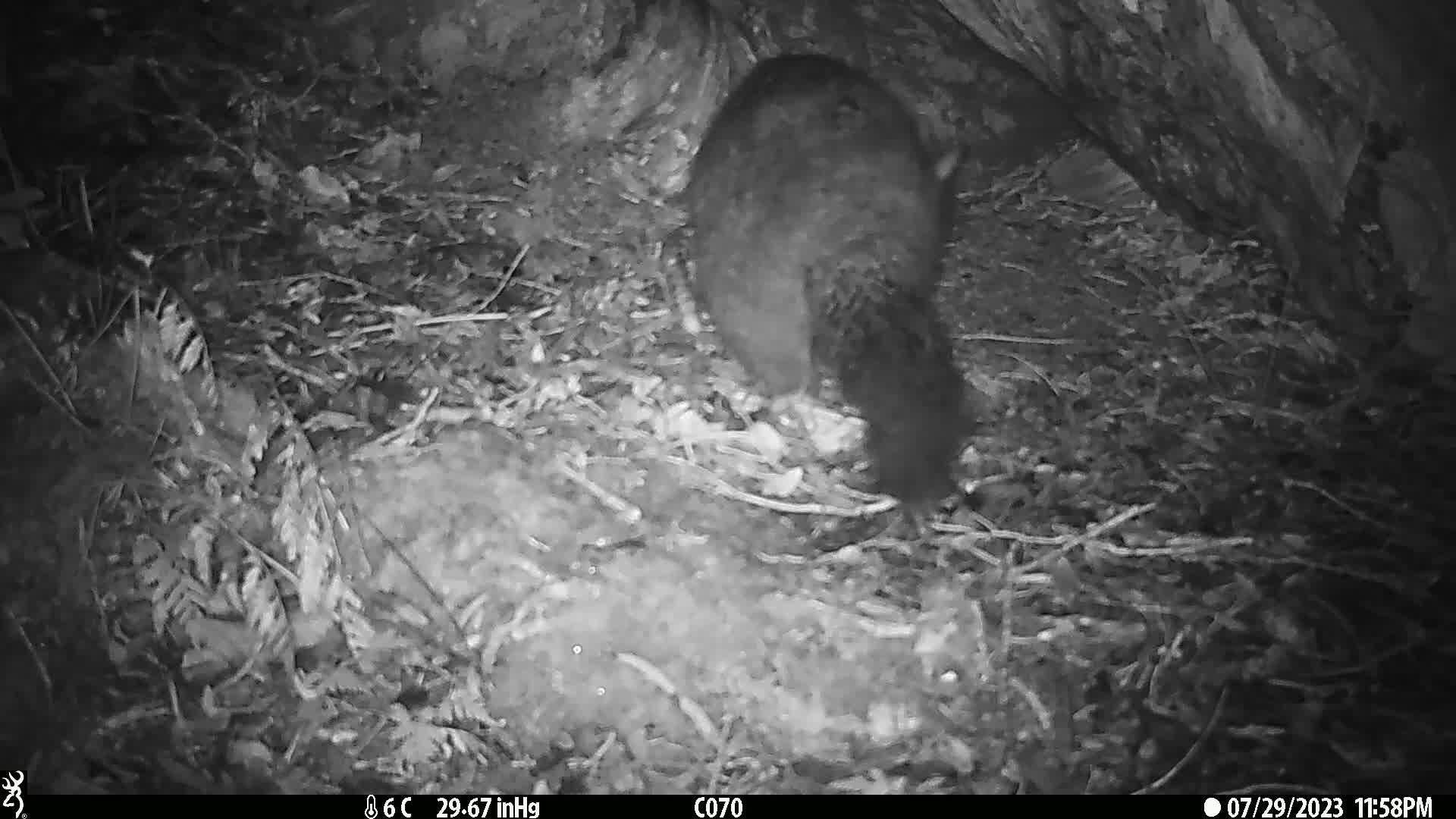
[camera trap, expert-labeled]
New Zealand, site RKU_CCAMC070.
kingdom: Animalia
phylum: Chordata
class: Mammalia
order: Diprotodontia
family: Phalangeridae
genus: Trichosurus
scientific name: Trichosurus vulpecula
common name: common brushtail possum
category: possum